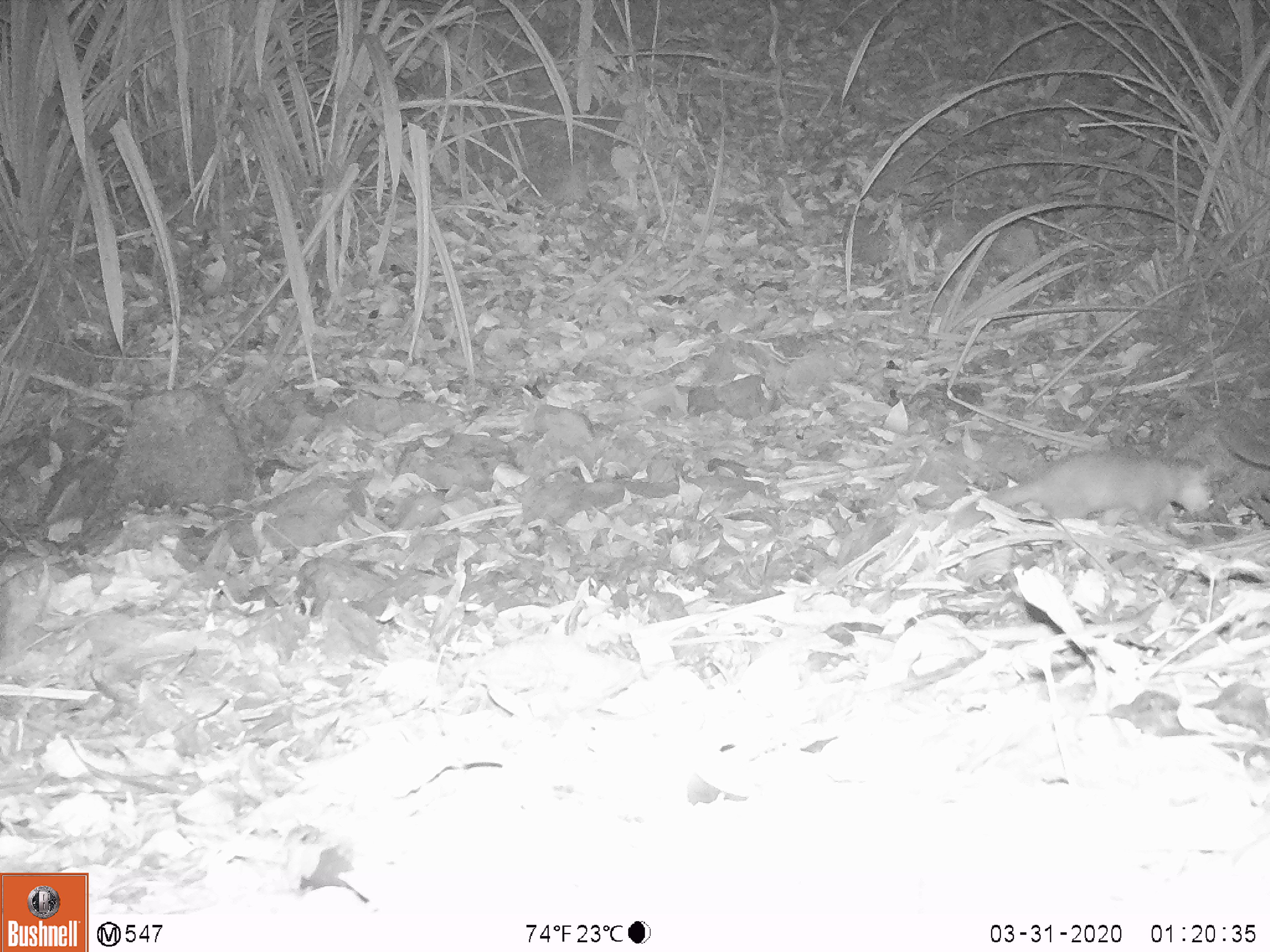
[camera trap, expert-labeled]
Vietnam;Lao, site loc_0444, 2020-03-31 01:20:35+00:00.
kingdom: Animalia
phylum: Chordata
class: Mammalia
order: Carnivora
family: Mustelidae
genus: Melogale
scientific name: Melogale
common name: ferret badger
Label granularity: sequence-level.